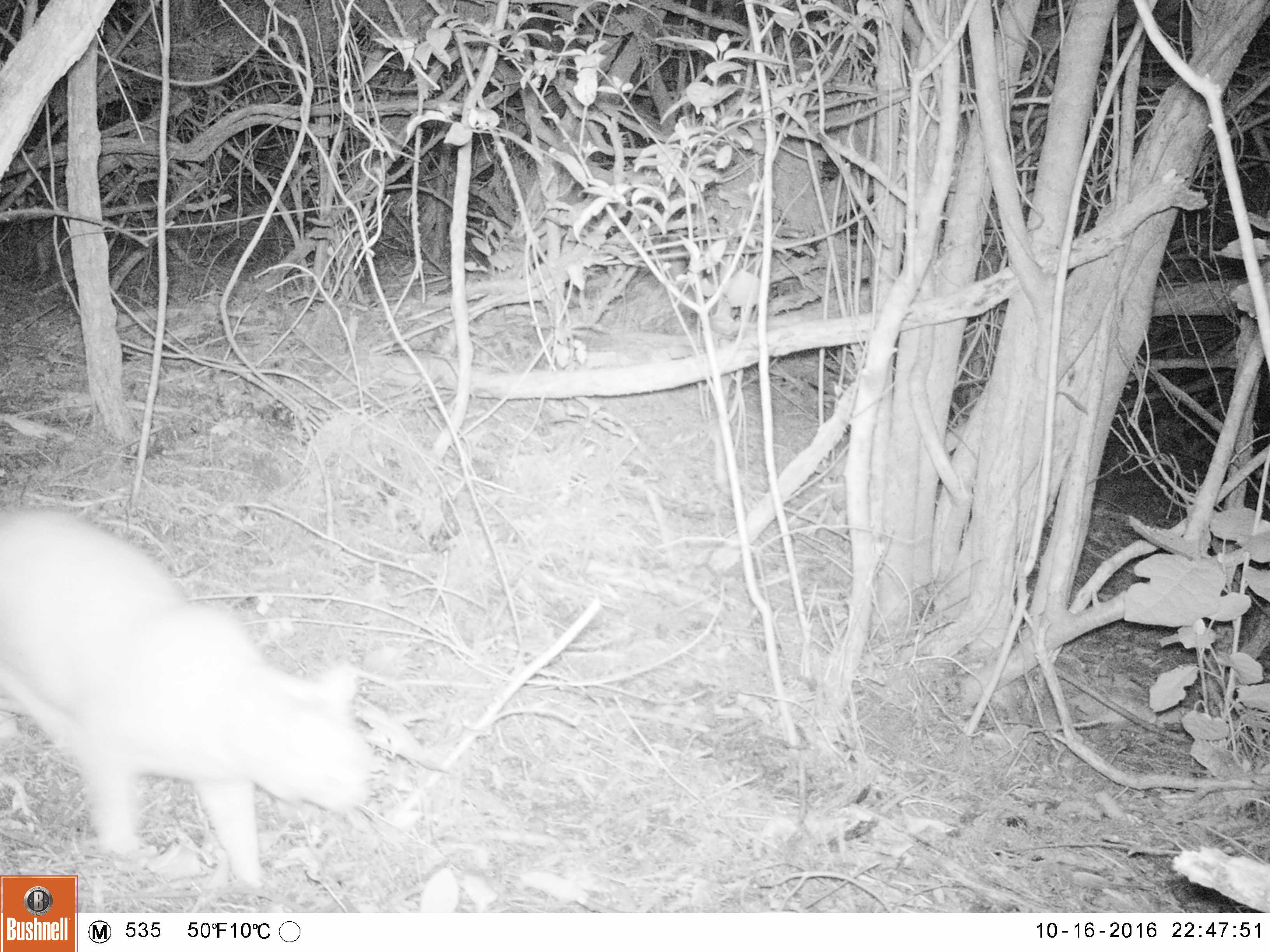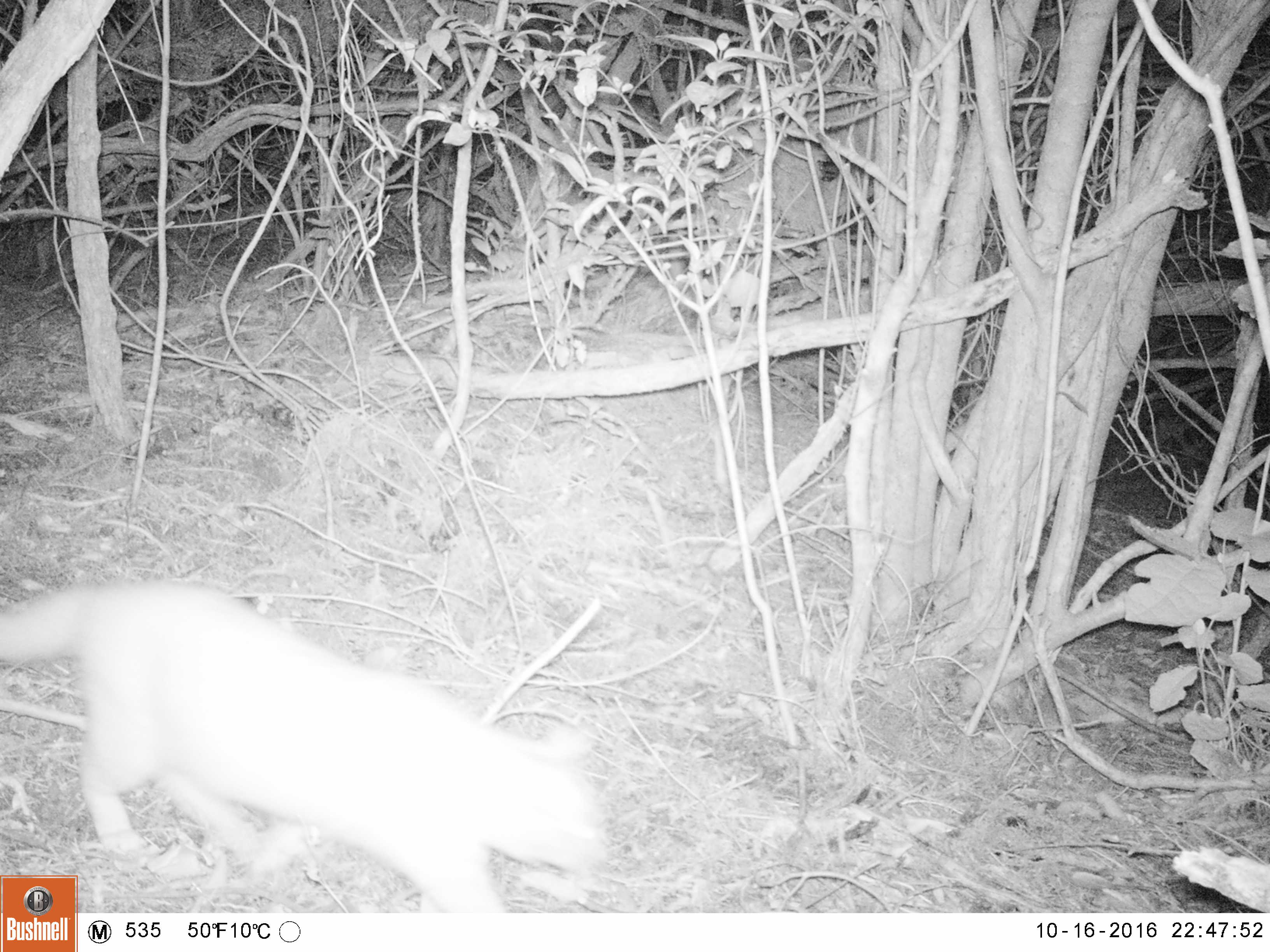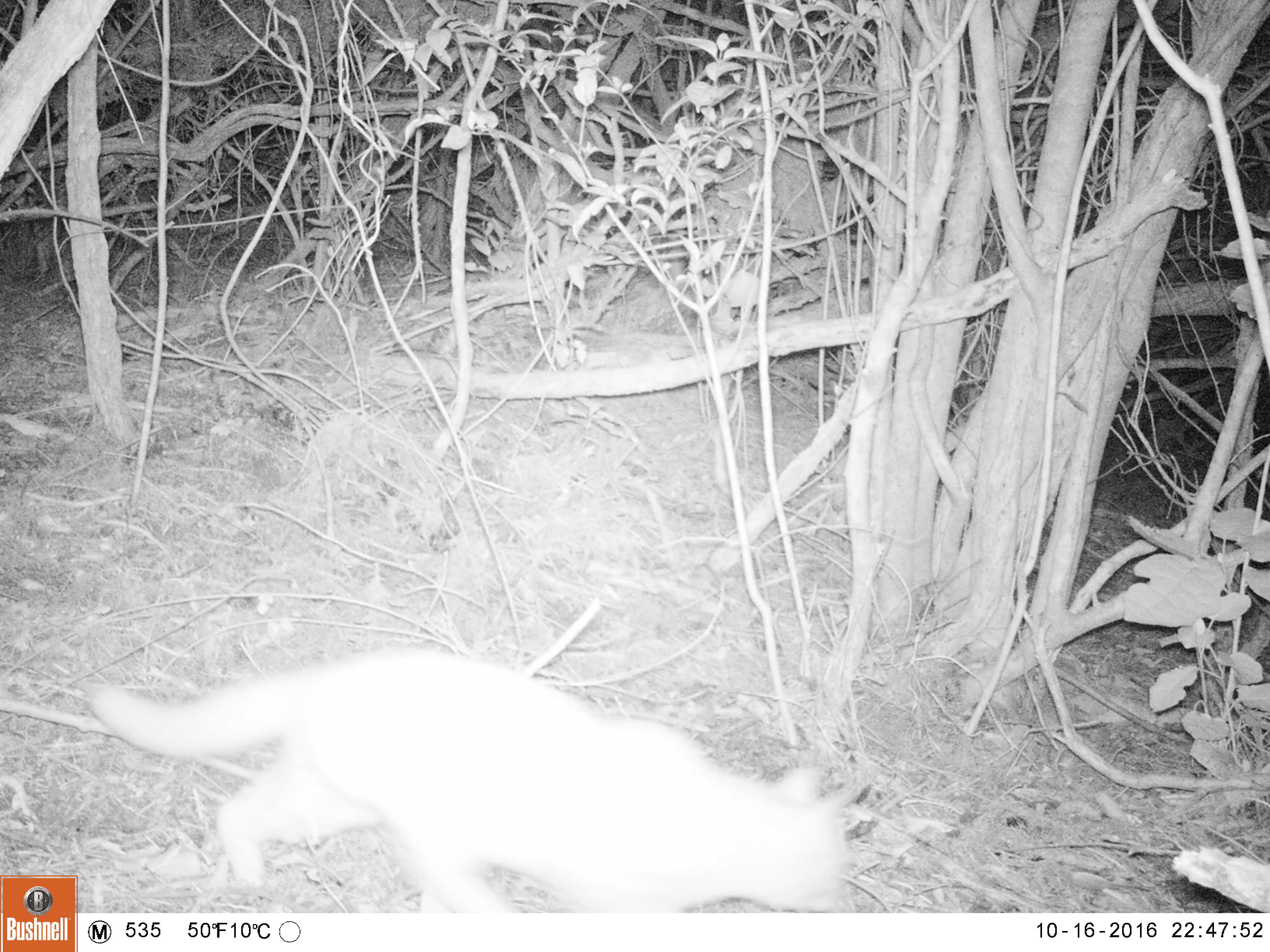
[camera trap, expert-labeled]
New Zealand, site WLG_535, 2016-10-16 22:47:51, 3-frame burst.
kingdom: Animalia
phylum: Chordata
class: Mammalia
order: Carnivora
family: Felidae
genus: Felis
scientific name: Felis catus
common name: domestic cat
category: cat